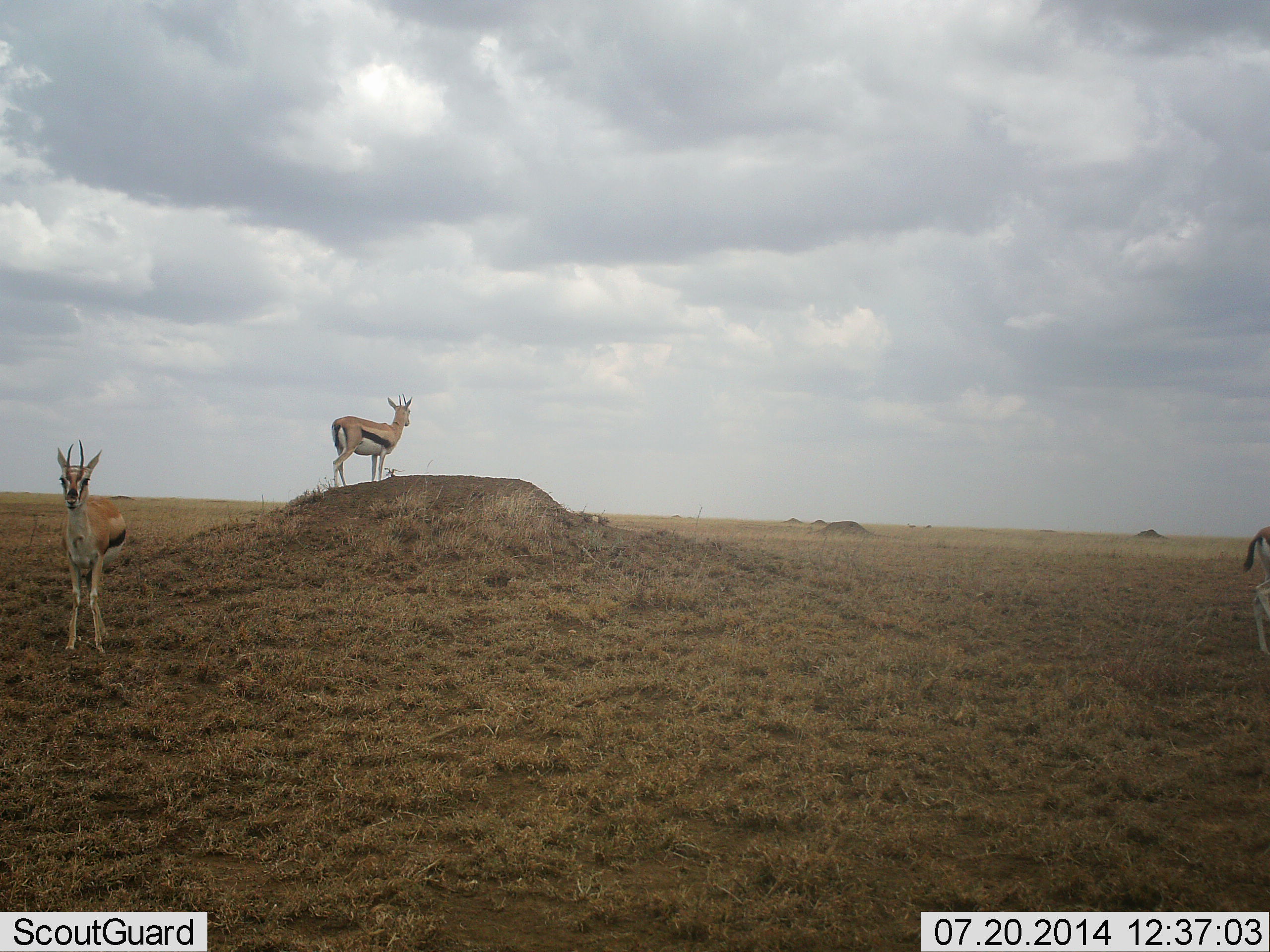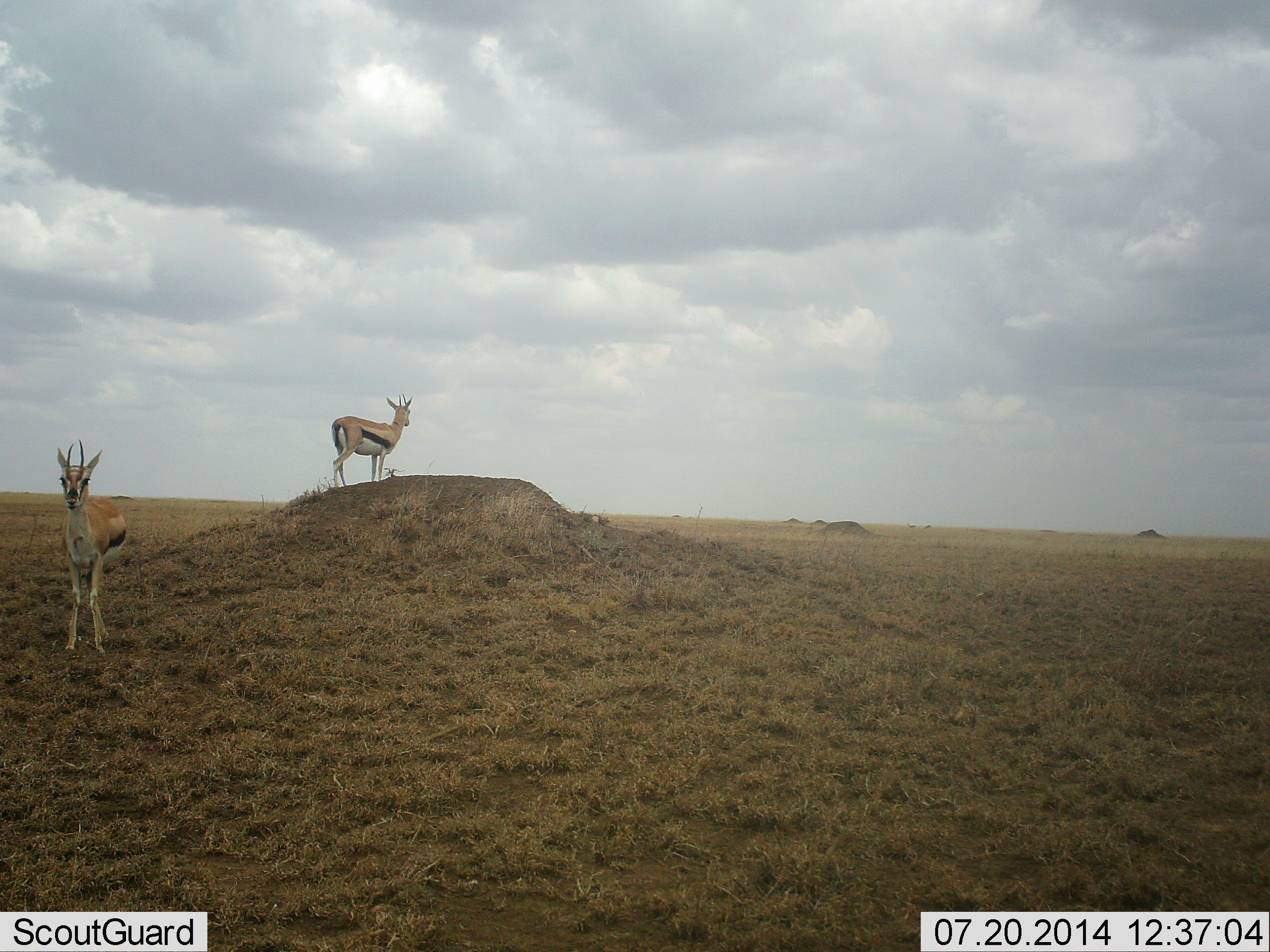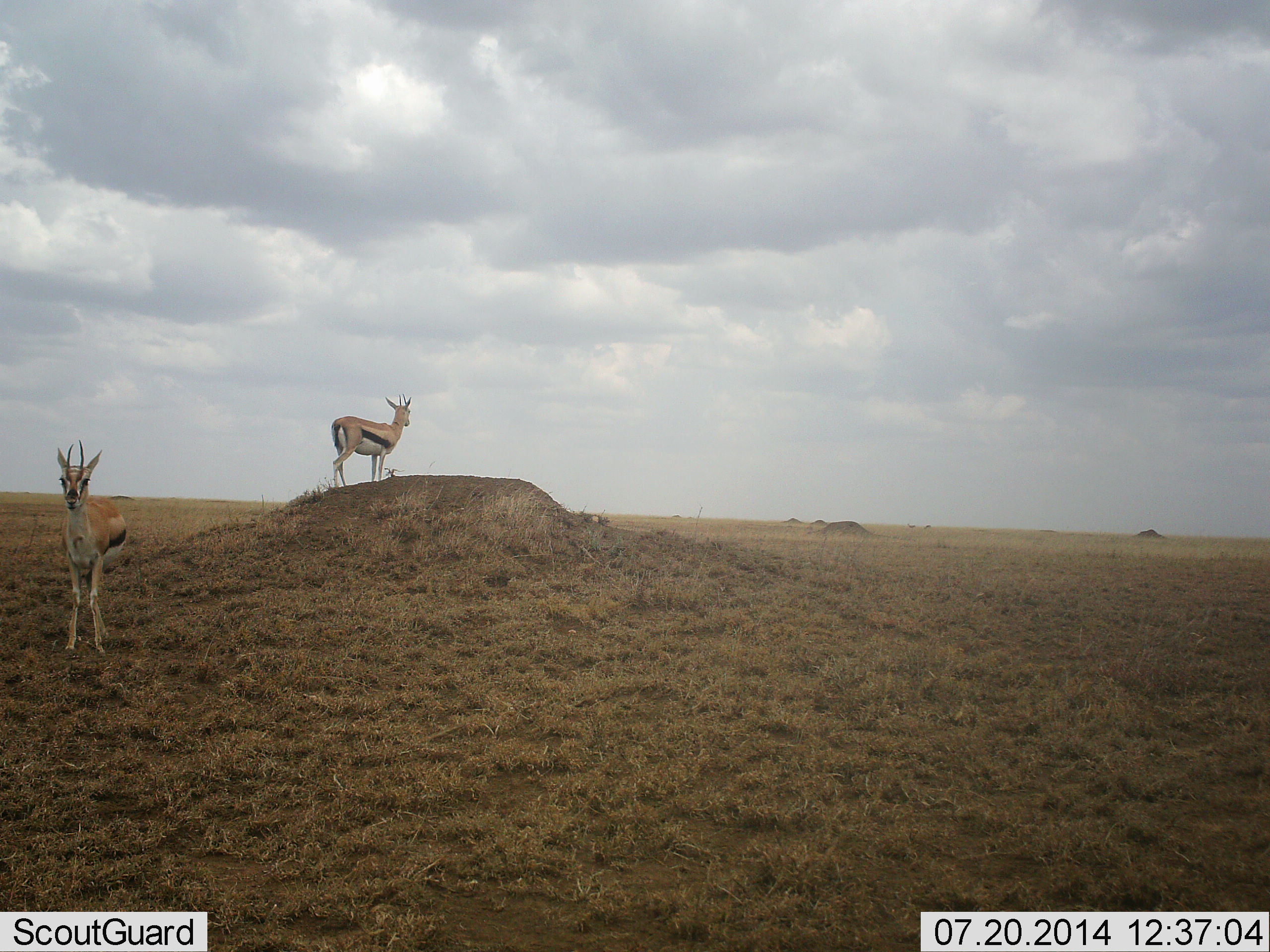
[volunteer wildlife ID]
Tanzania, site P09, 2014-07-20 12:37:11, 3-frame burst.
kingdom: Animalia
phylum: Chordata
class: Mammalia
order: Artiodactyla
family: Bovidae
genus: Eudorcas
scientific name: Eudorcas thomsonii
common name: thomson's gazelle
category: gazellethomsons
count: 3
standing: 100%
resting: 0%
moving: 50%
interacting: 0%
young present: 0%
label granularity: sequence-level